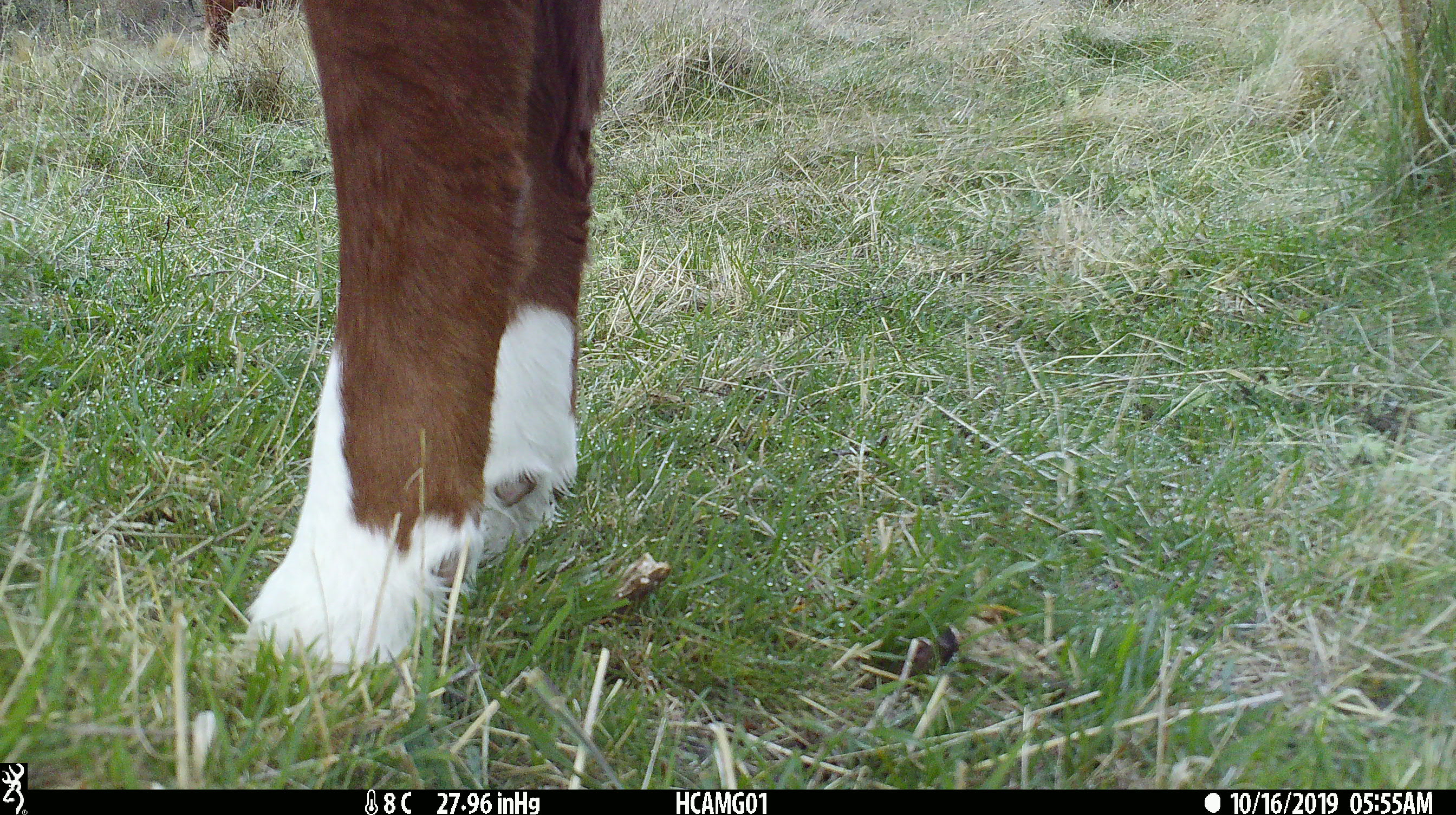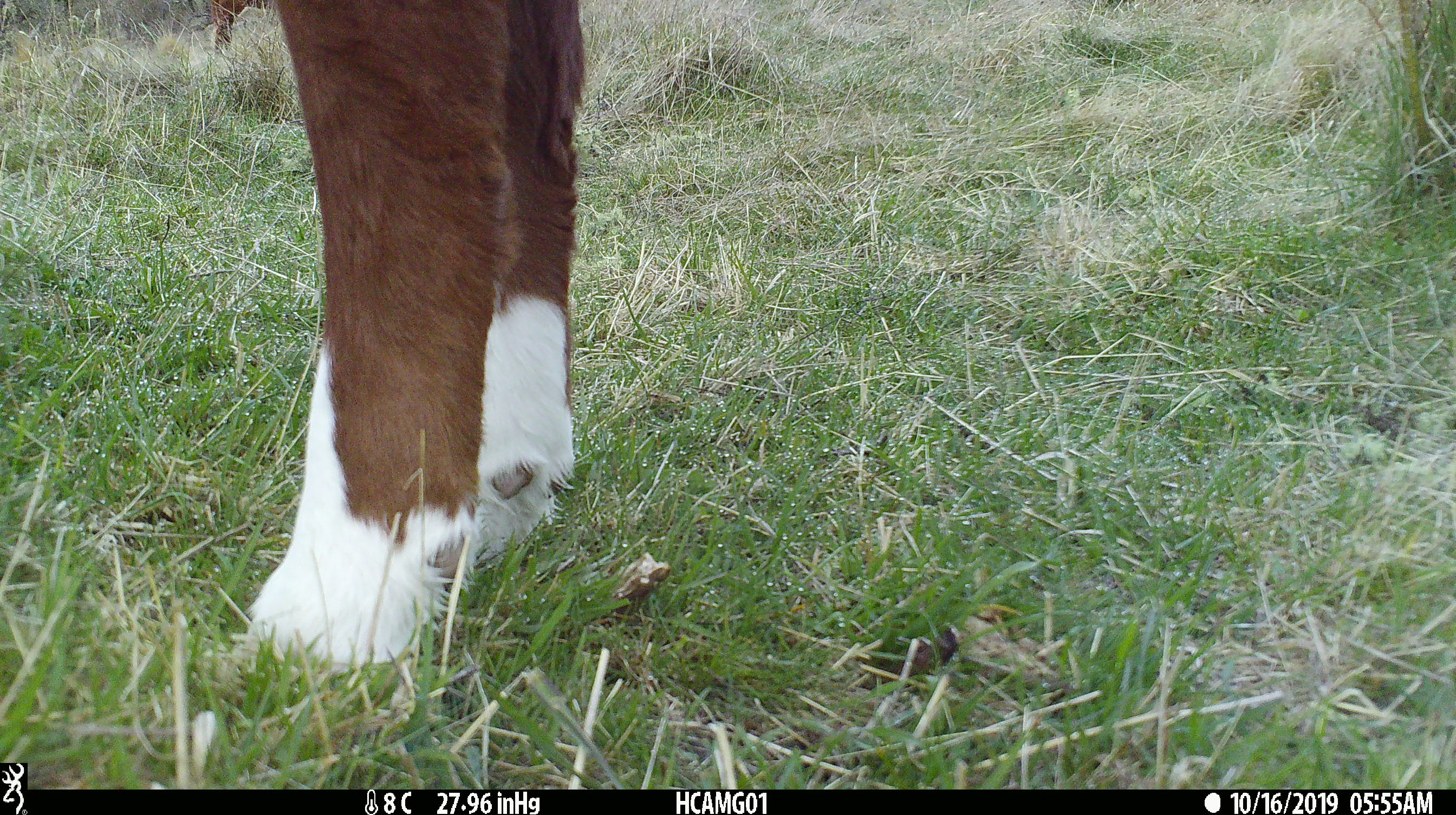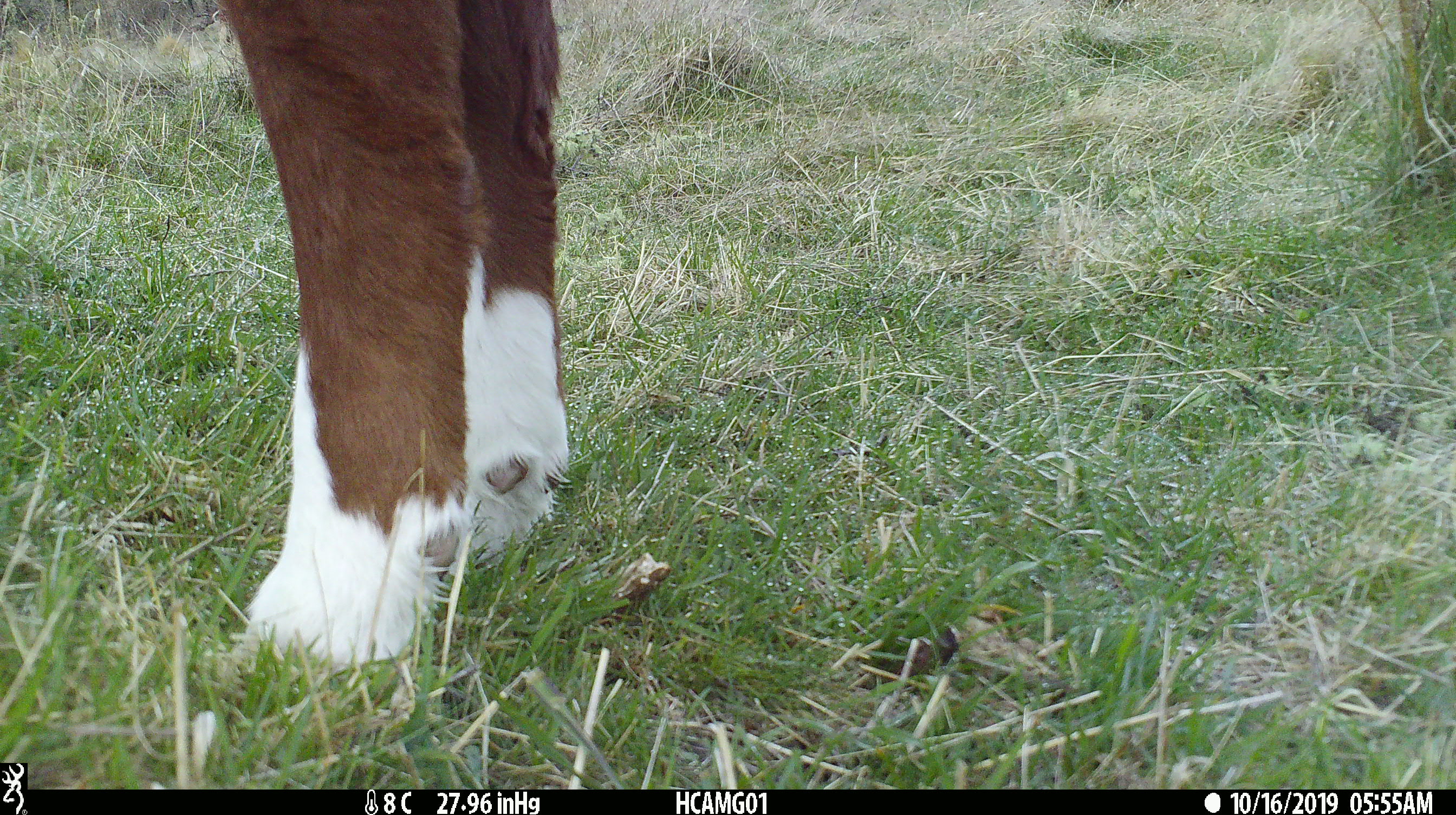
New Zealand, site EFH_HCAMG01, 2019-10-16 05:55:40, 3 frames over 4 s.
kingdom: Animalia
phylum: Chordata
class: Mammalia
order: Artiodactyla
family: Bovidae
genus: Bos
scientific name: Bos taurus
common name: domestic cow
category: cow